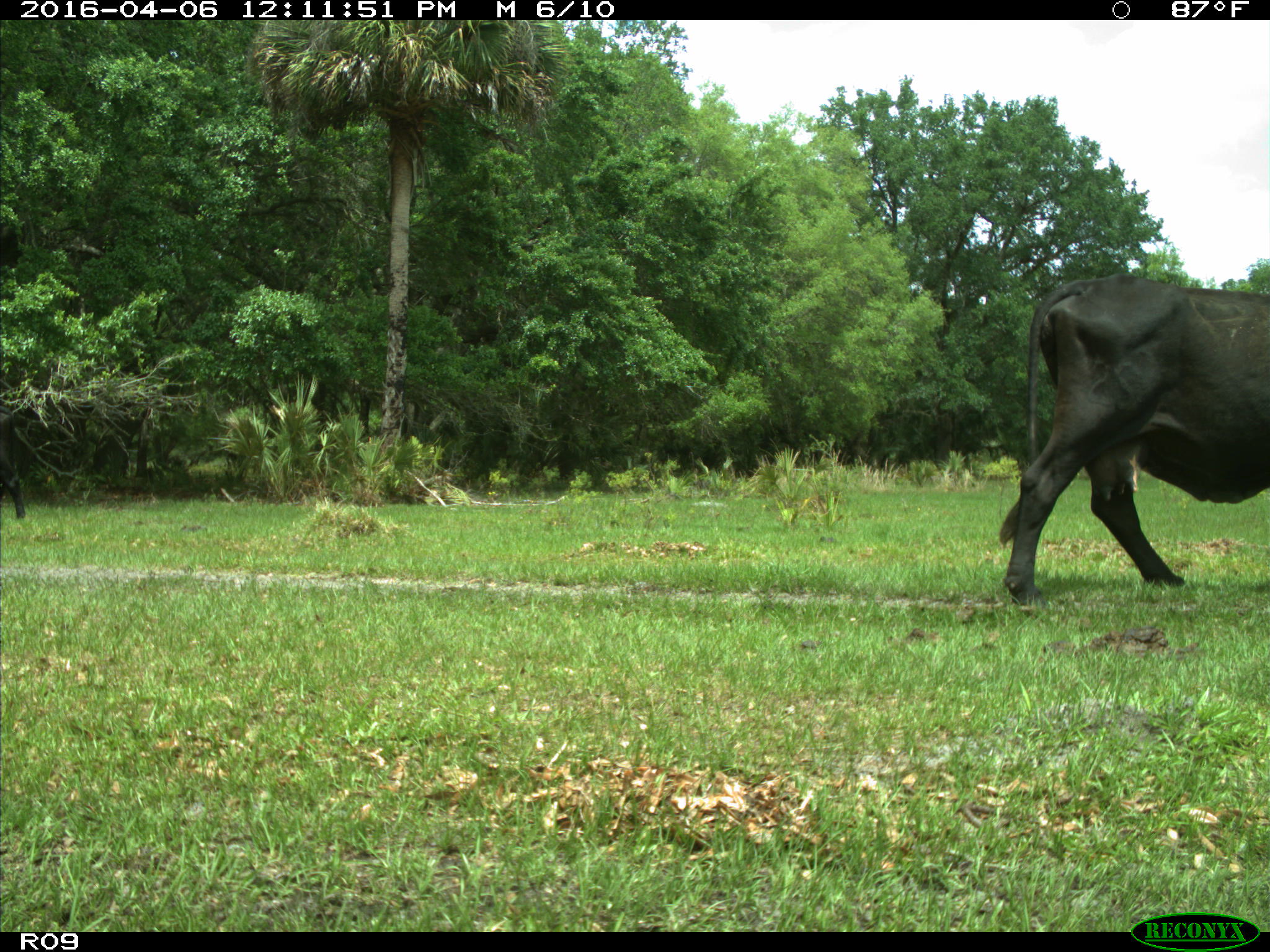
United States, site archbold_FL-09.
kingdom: Animalia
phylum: Chordata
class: Mammalia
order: Artiodactyla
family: Bovidae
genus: Bos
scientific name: Bos taurus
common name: domestic cow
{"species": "Bos taurus (domestic cow)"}